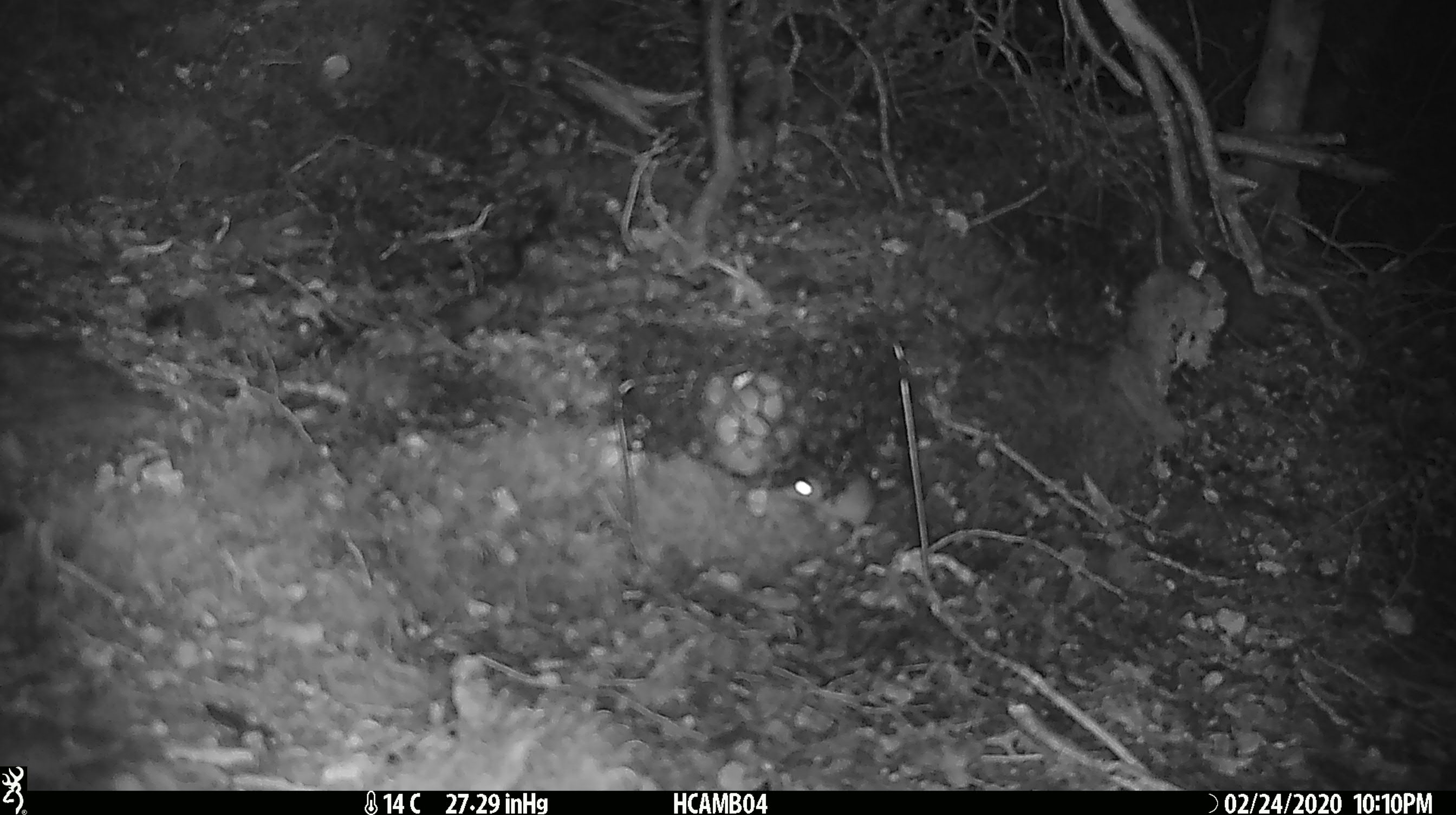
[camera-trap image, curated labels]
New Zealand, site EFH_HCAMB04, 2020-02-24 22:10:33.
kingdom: Animalia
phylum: Chordata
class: Mammalia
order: Rodentia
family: Muridae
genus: Mus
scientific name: Mus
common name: mouse